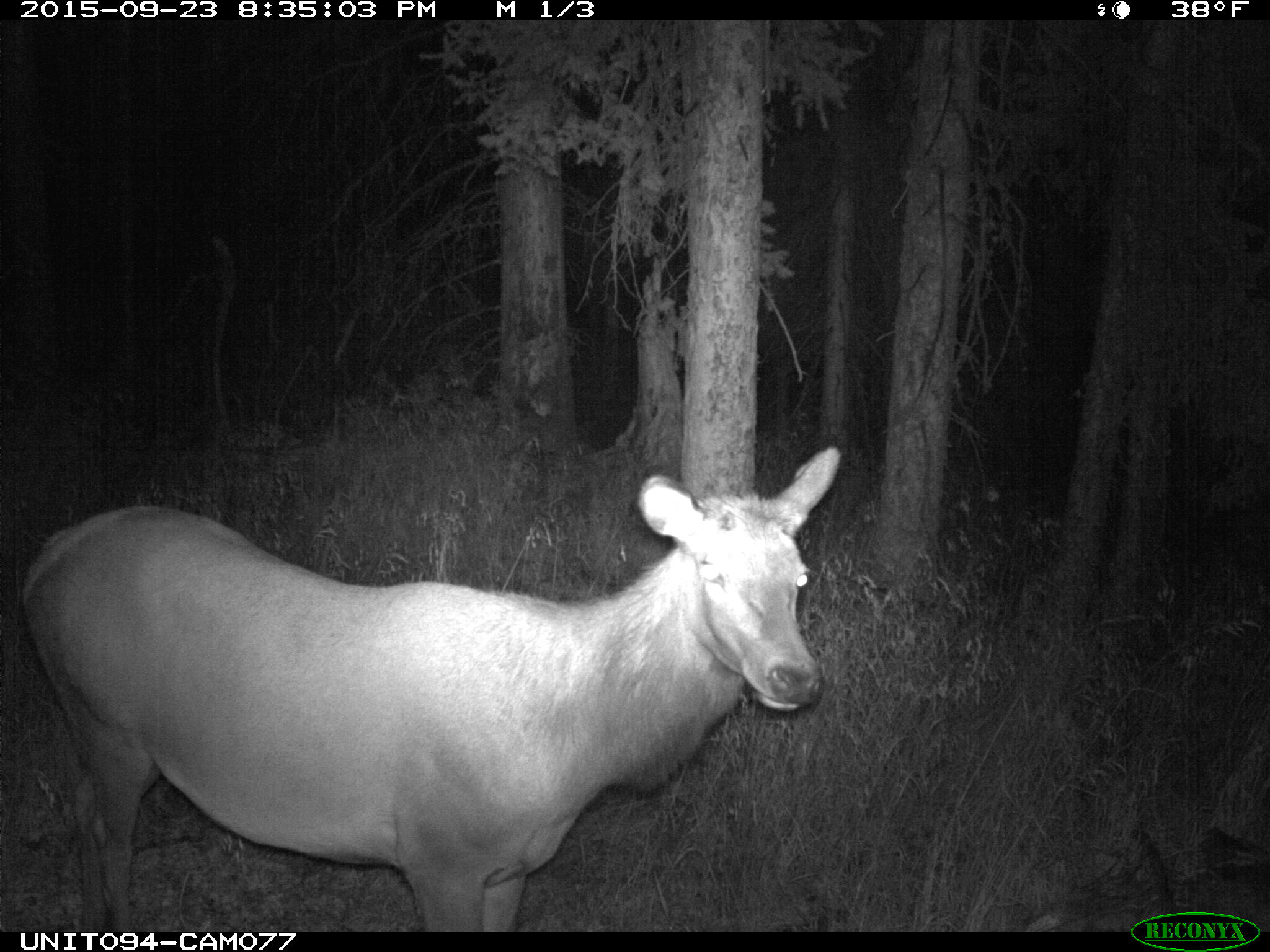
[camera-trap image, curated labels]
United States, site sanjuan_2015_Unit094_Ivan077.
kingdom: Animalia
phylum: Chordata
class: Mammalia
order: Artiodactyla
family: Cervidae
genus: Cervus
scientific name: Cervus elaphus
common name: red deer